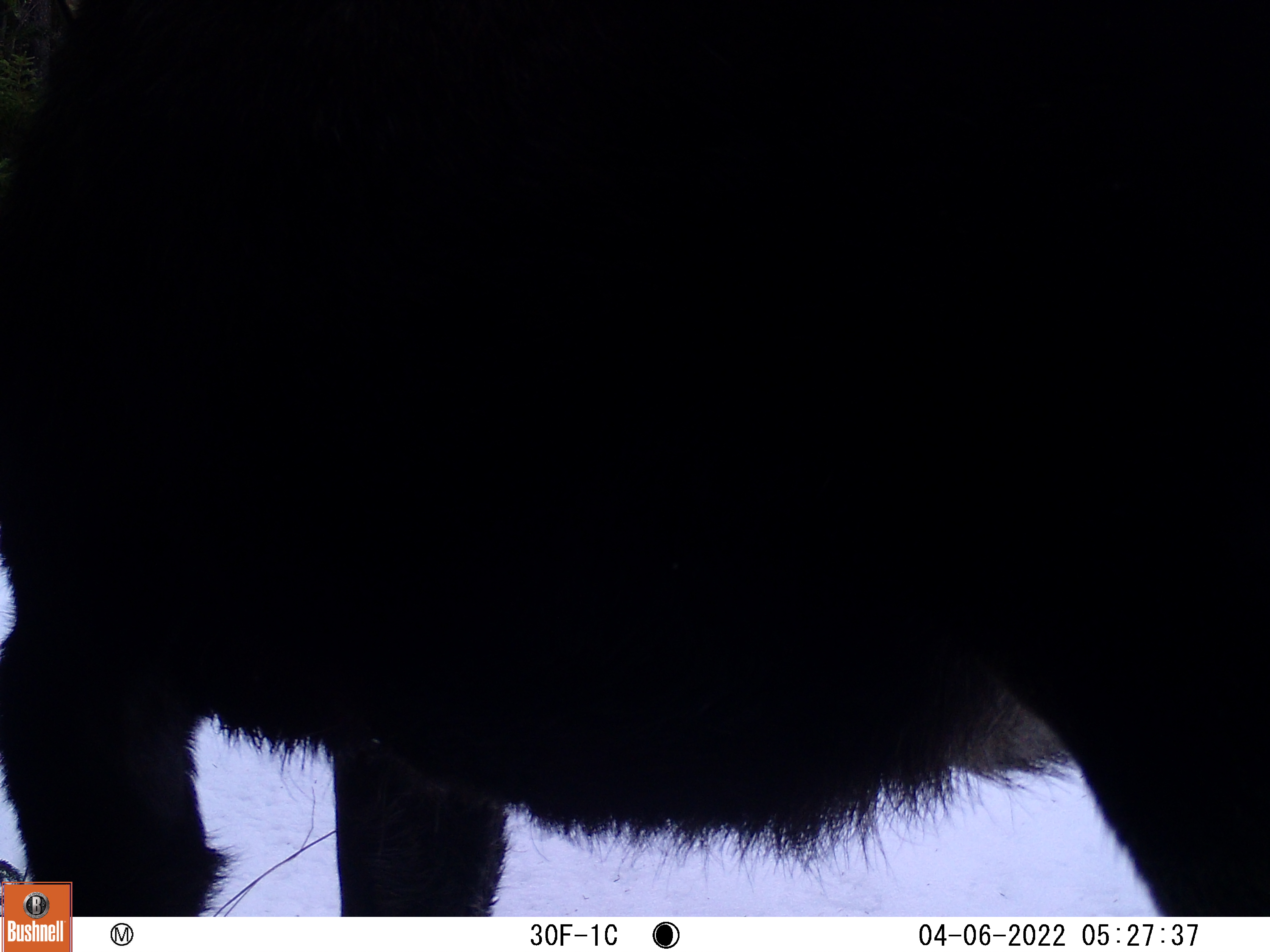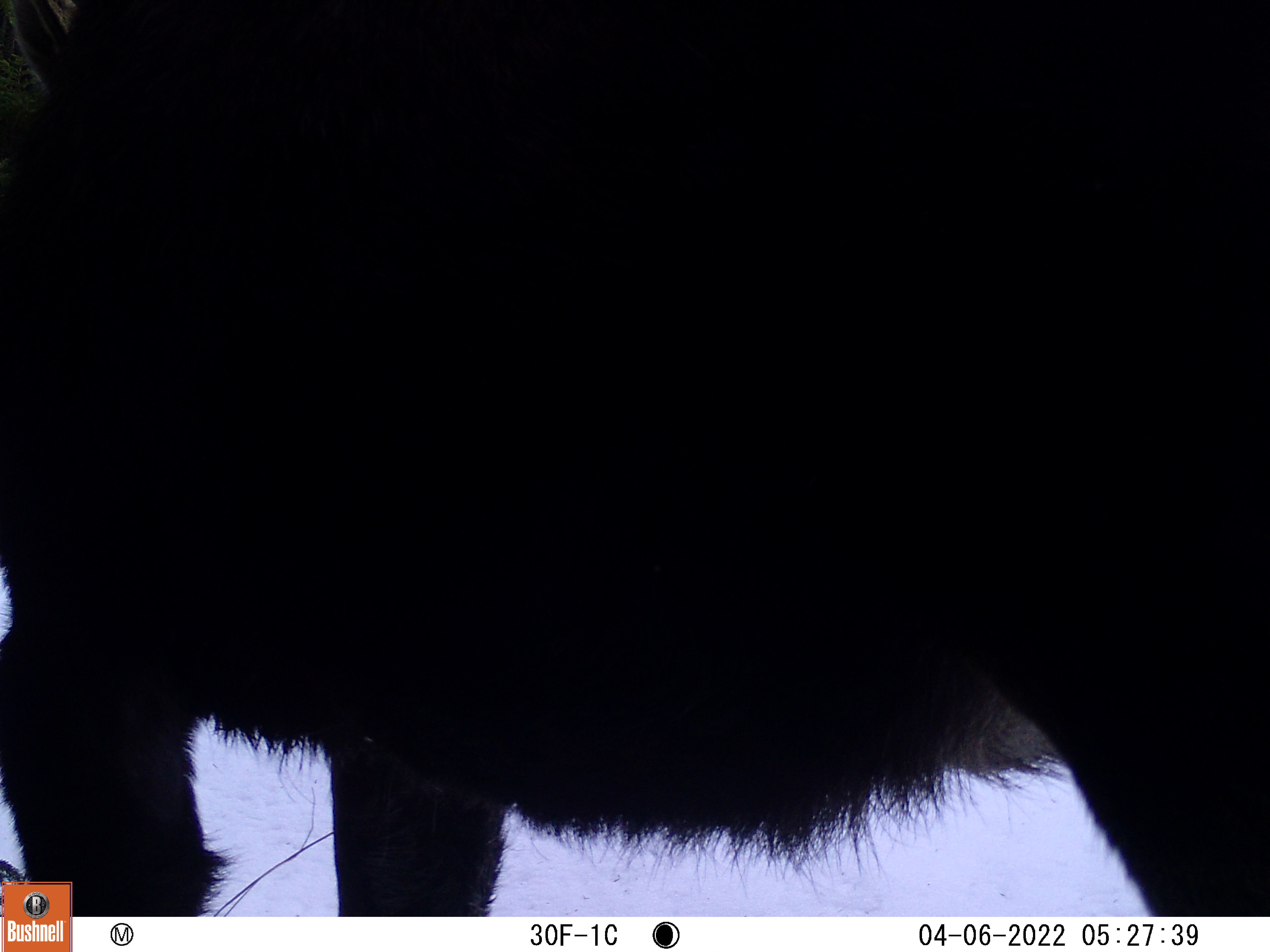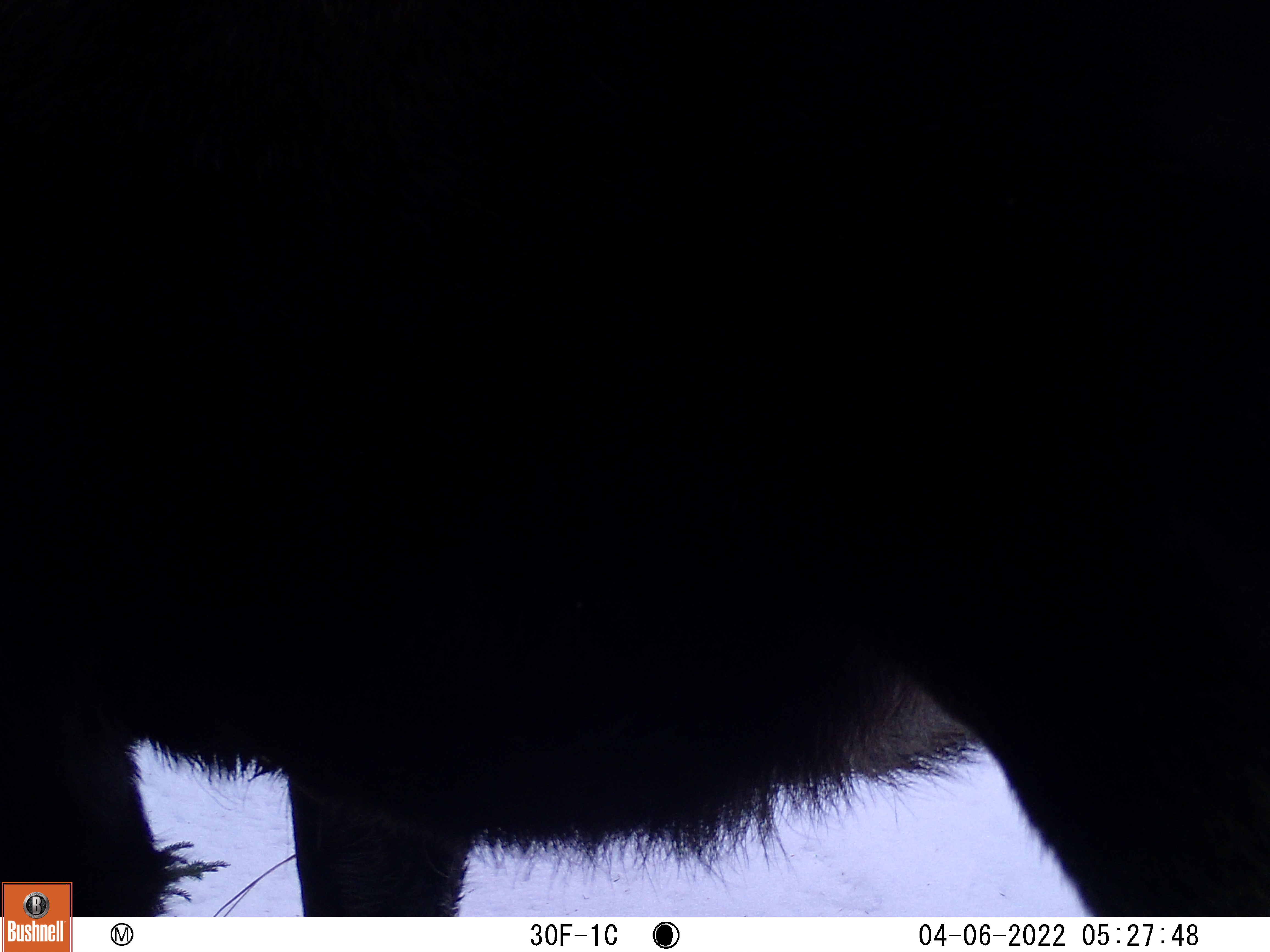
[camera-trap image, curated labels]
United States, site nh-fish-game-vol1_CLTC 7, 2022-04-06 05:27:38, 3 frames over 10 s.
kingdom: Animalia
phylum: Chordata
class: Mammalia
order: Artiodactyla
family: Cervidae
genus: Alces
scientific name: Alces alces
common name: moose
Moose (Alces alces).